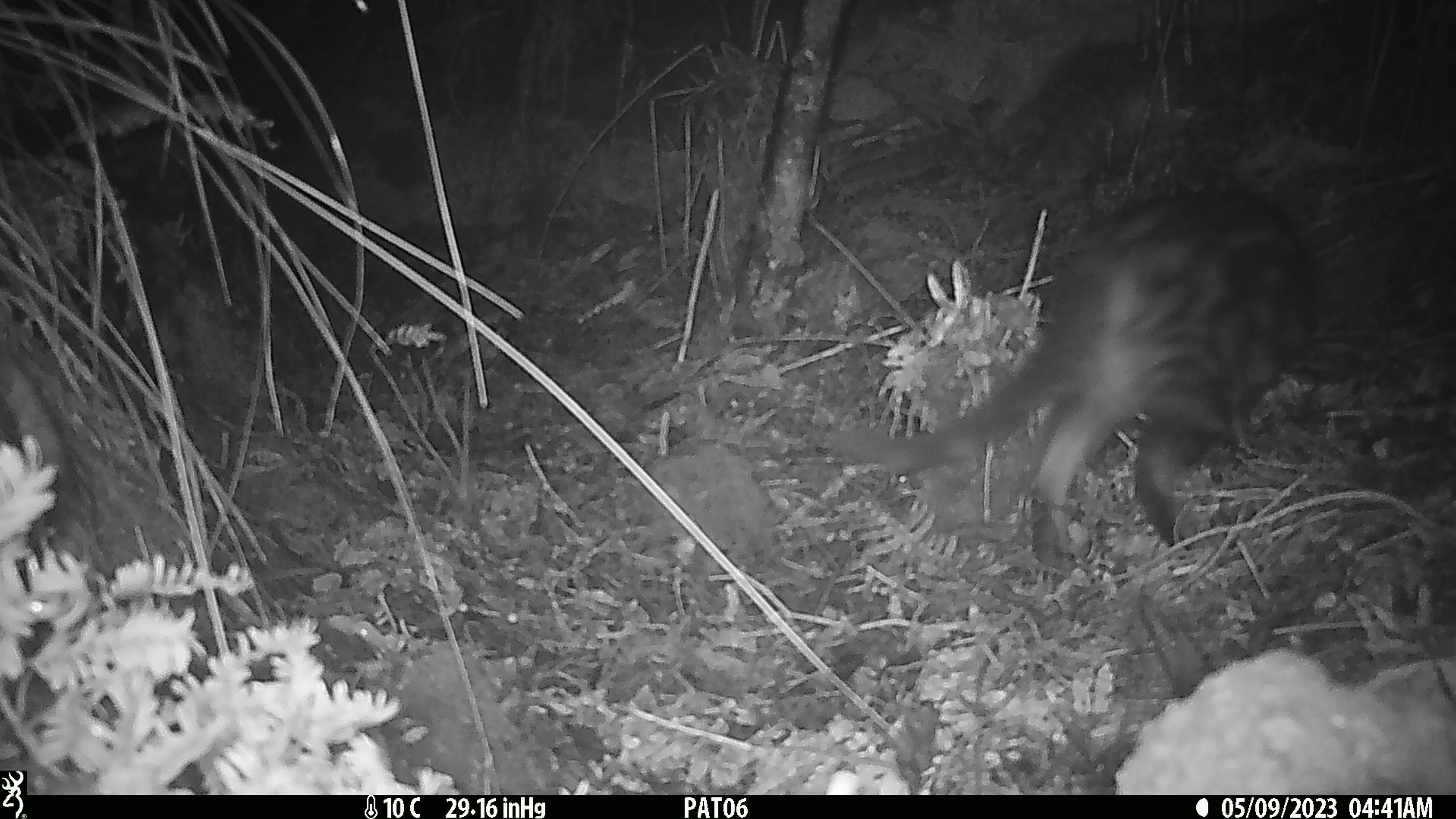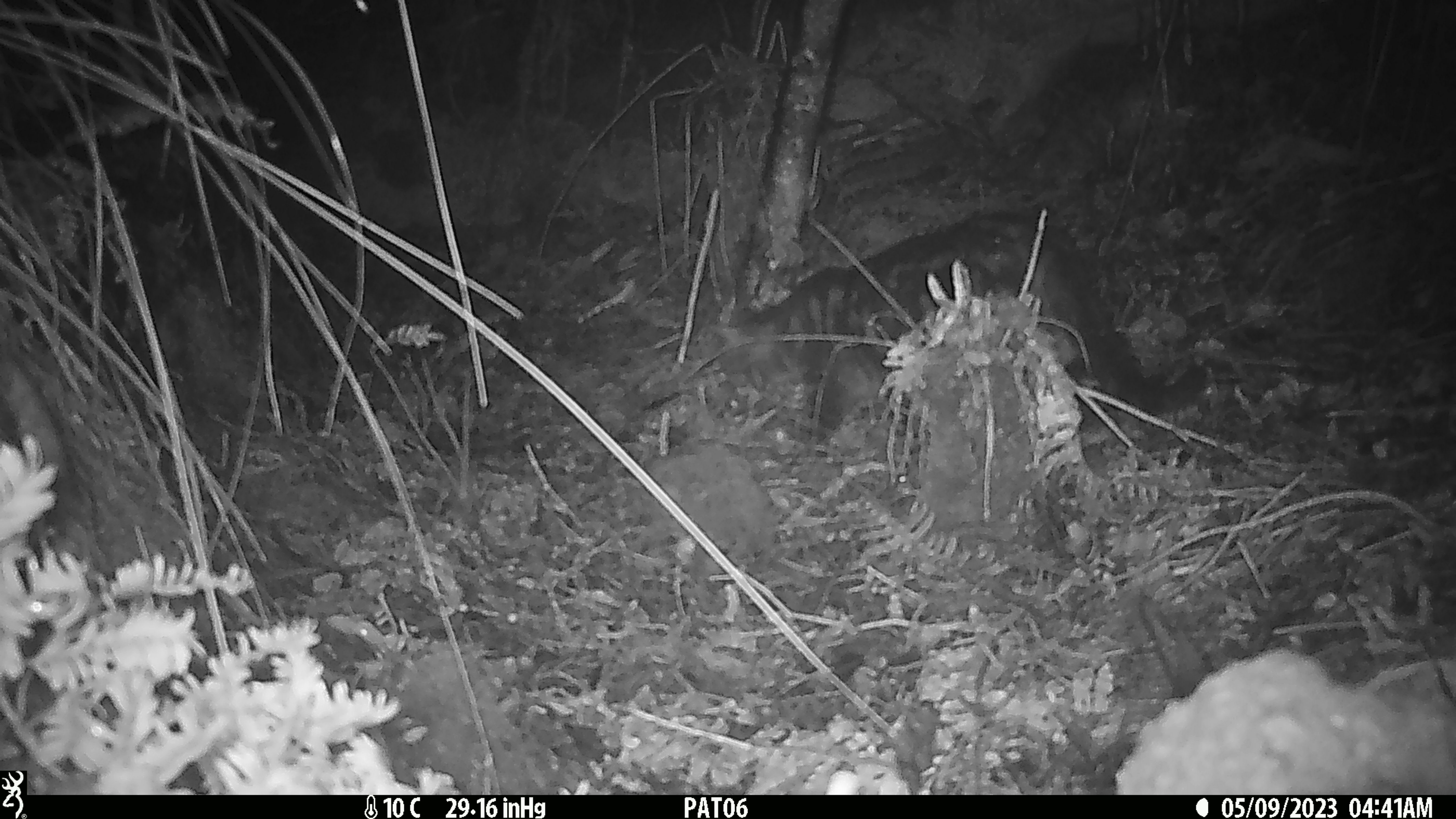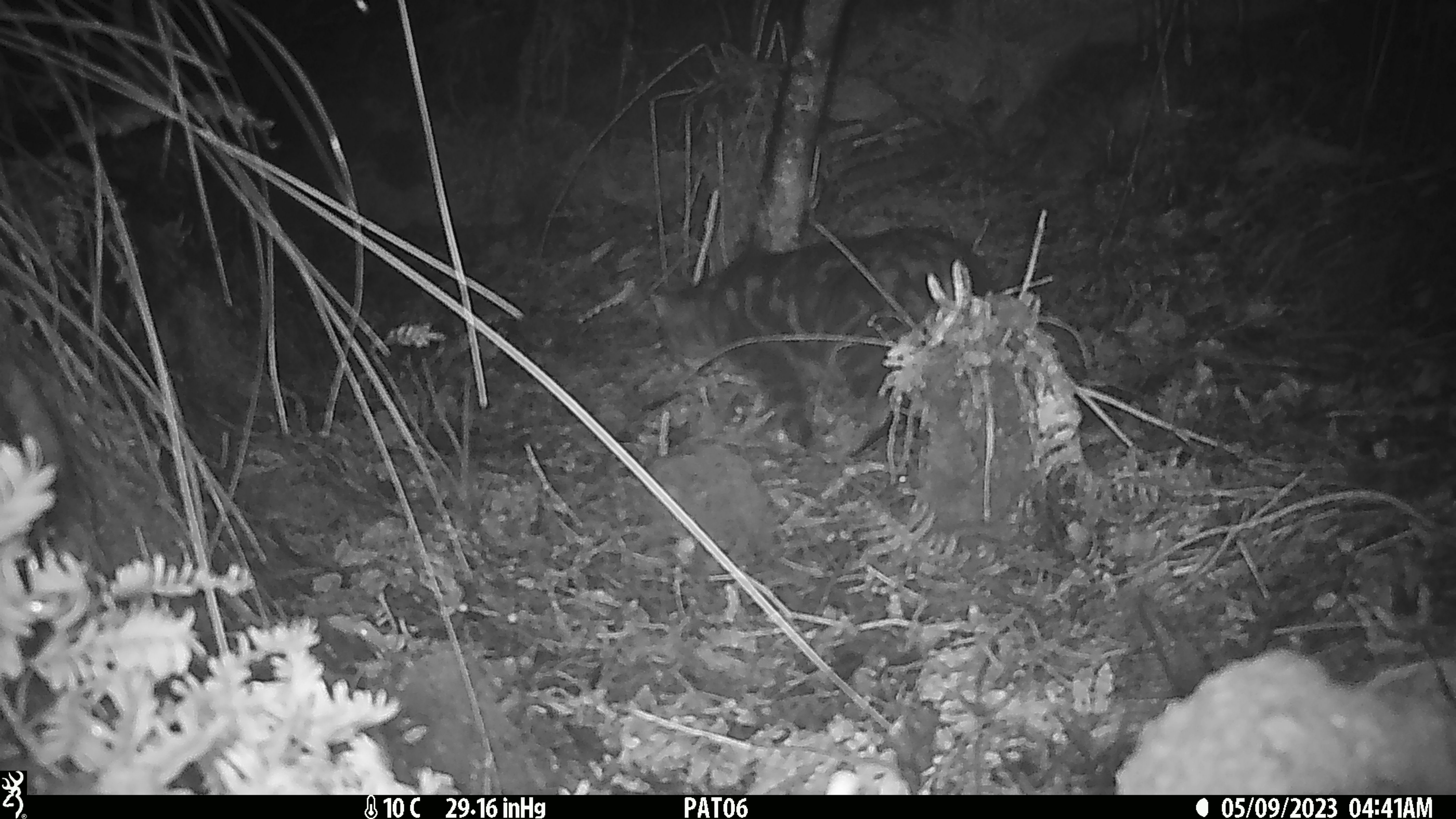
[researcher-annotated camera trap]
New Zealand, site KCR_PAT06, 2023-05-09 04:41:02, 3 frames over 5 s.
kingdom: Animalia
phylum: Chordata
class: Mammalia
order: Carnivora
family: Felidae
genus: Felis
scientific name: Felis catus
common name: domestic cat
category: cat